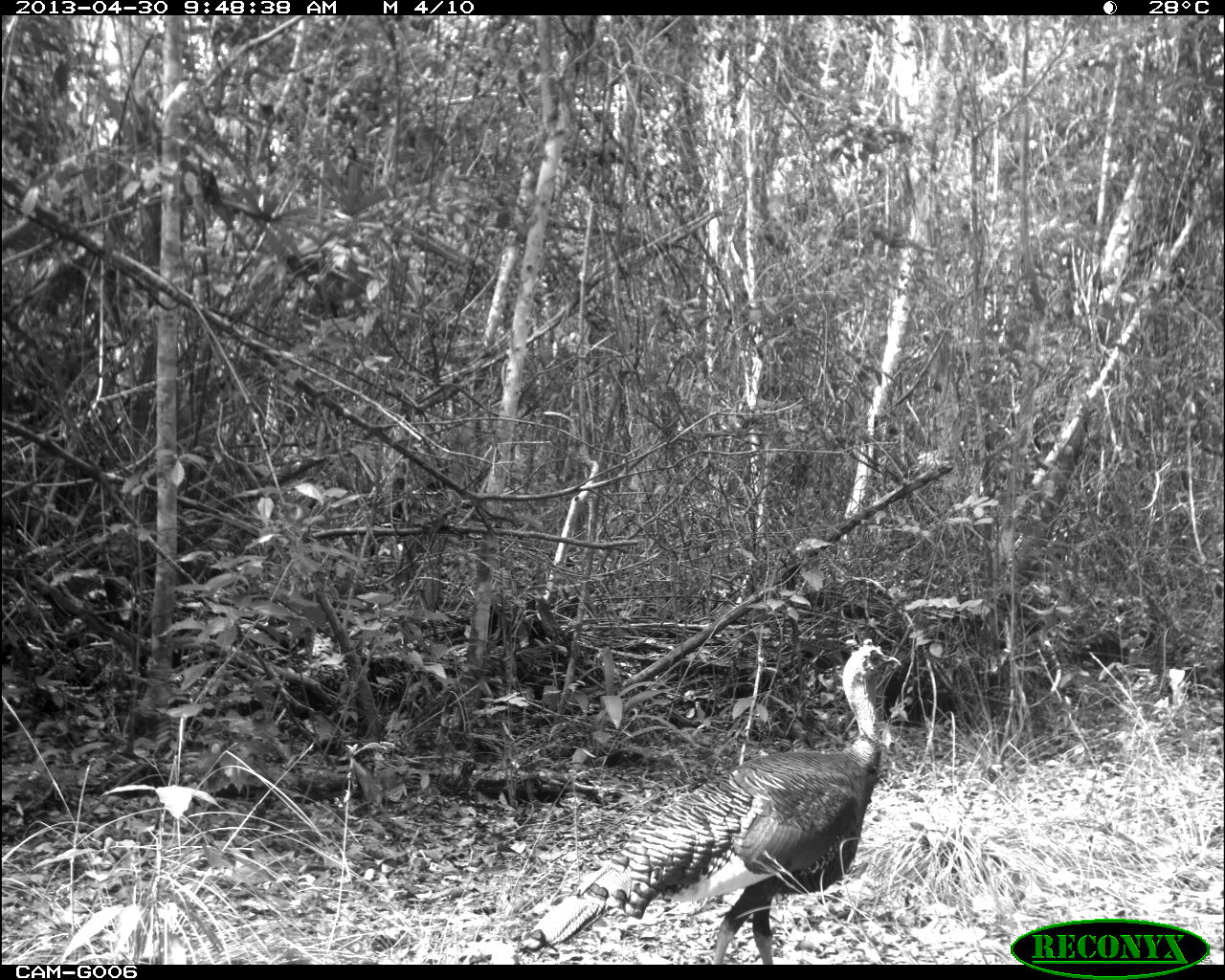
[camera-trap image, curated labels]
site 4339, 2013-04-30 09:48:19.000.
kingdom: Animalia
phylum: Chordata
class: Aves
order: Galliformes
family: Phasianidae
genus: Meleagris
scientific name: Meleagris ocellata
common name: ocellated turkey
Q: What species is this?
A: Meleagris ocellata (ocellated turkey).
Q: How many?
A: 1.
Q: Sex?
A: Male.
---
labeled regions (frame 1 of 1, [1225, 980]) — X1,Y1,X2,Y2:
meleagris ocellata: 516,639,903,960